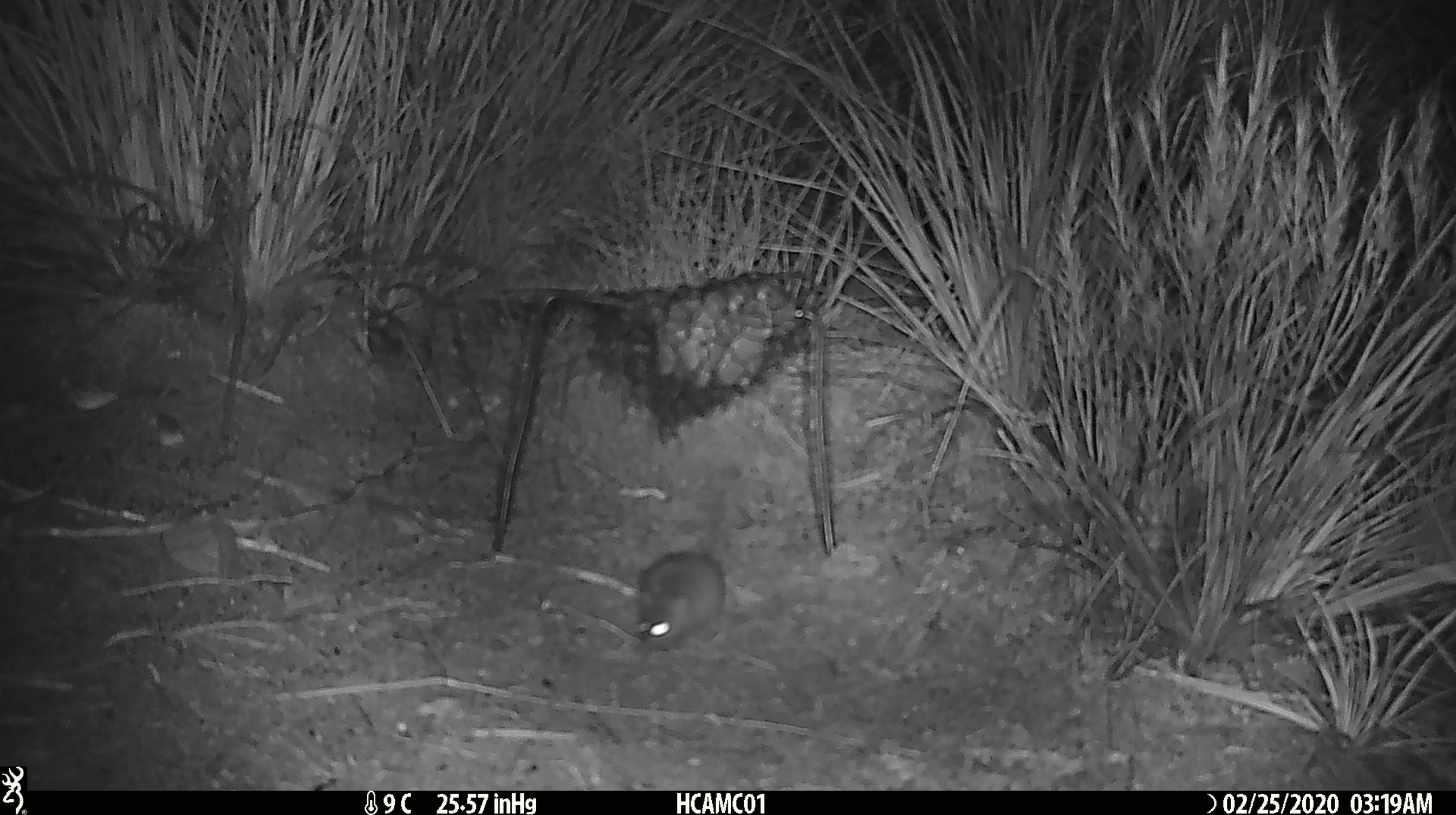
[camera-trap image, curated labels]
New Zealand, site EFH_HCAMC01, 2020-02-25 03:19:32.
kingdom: Animalia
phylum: Chordata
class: Mammalia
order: Rodentia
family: Muridae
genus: Mus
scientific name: Mus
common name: mouse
Mouse (Mus).